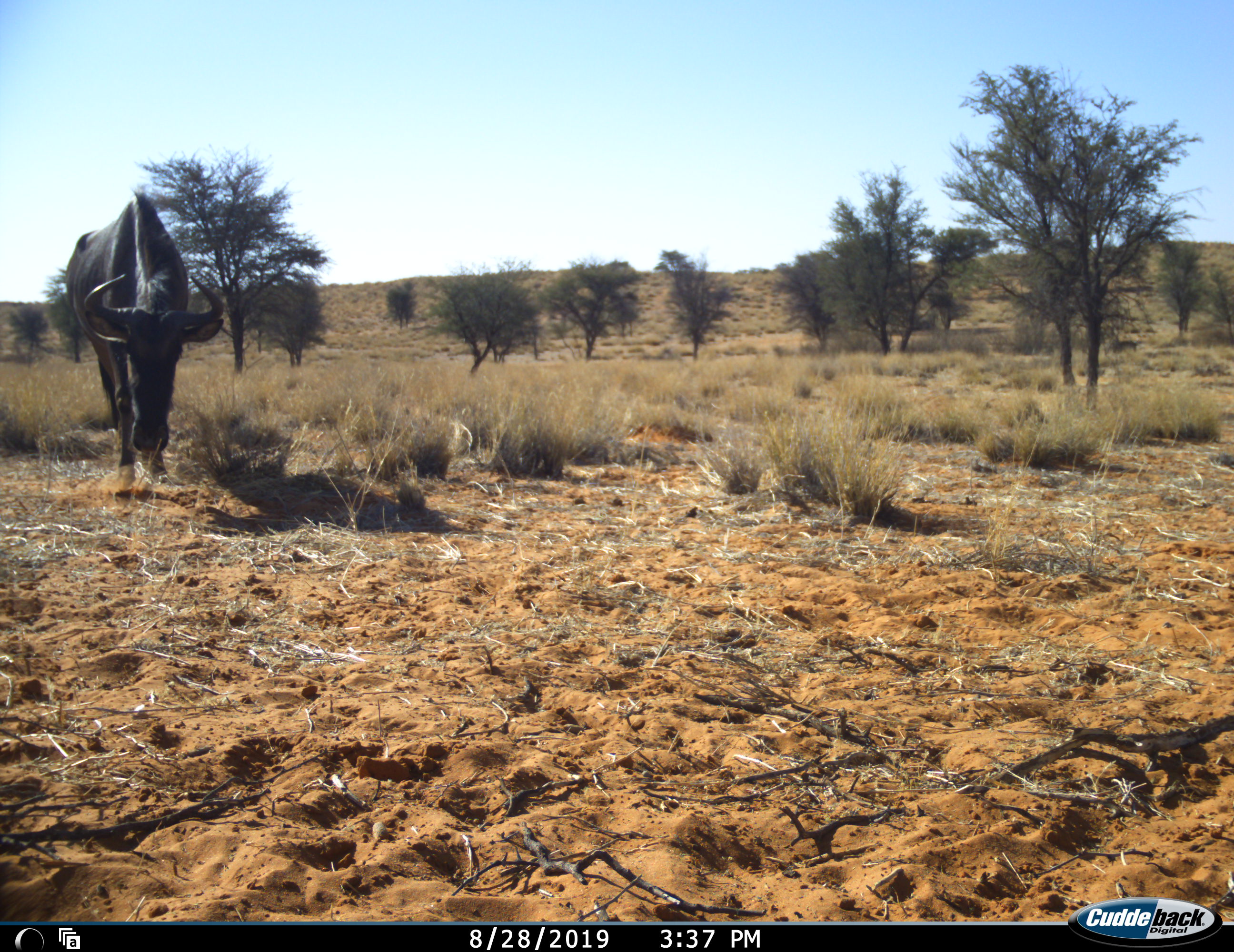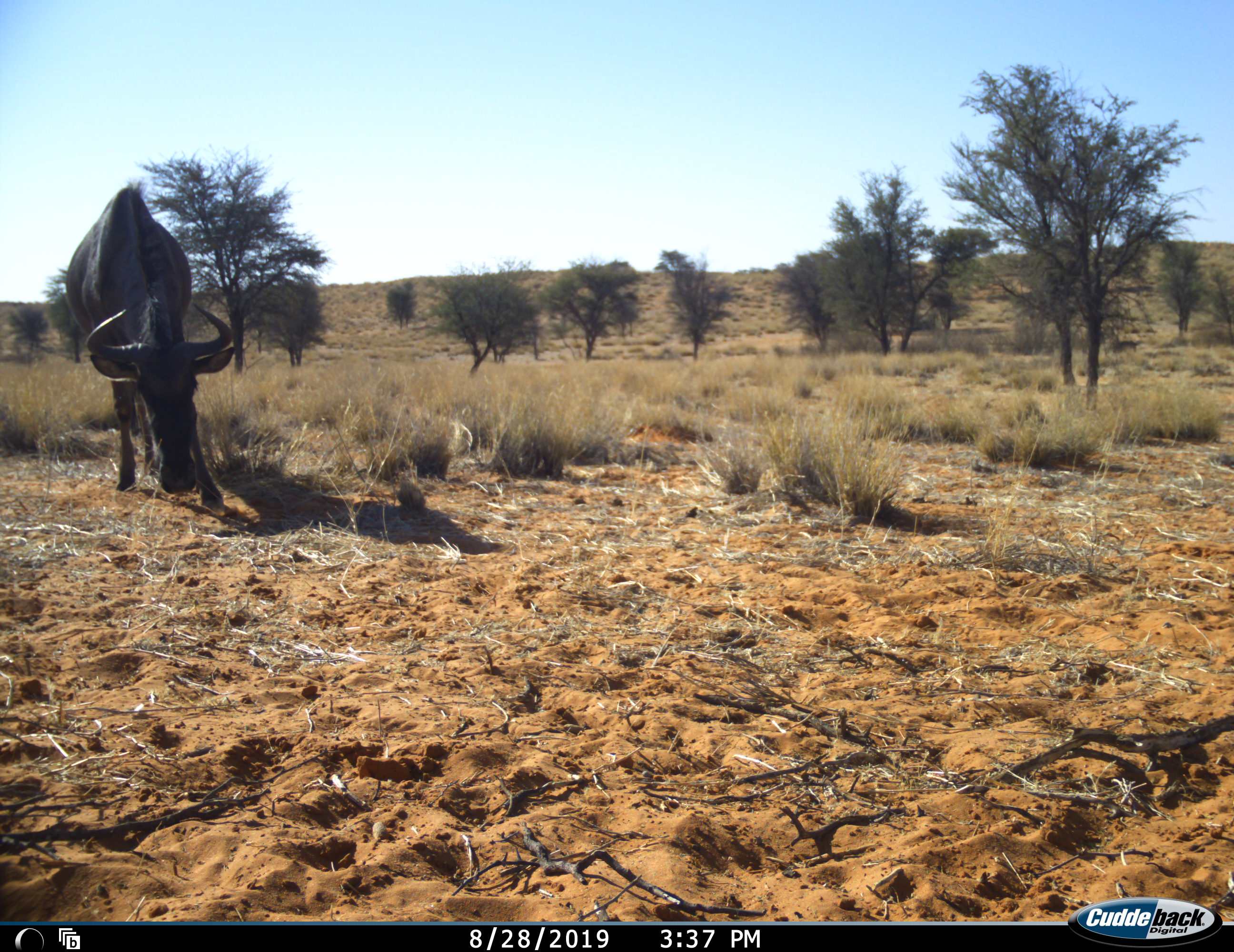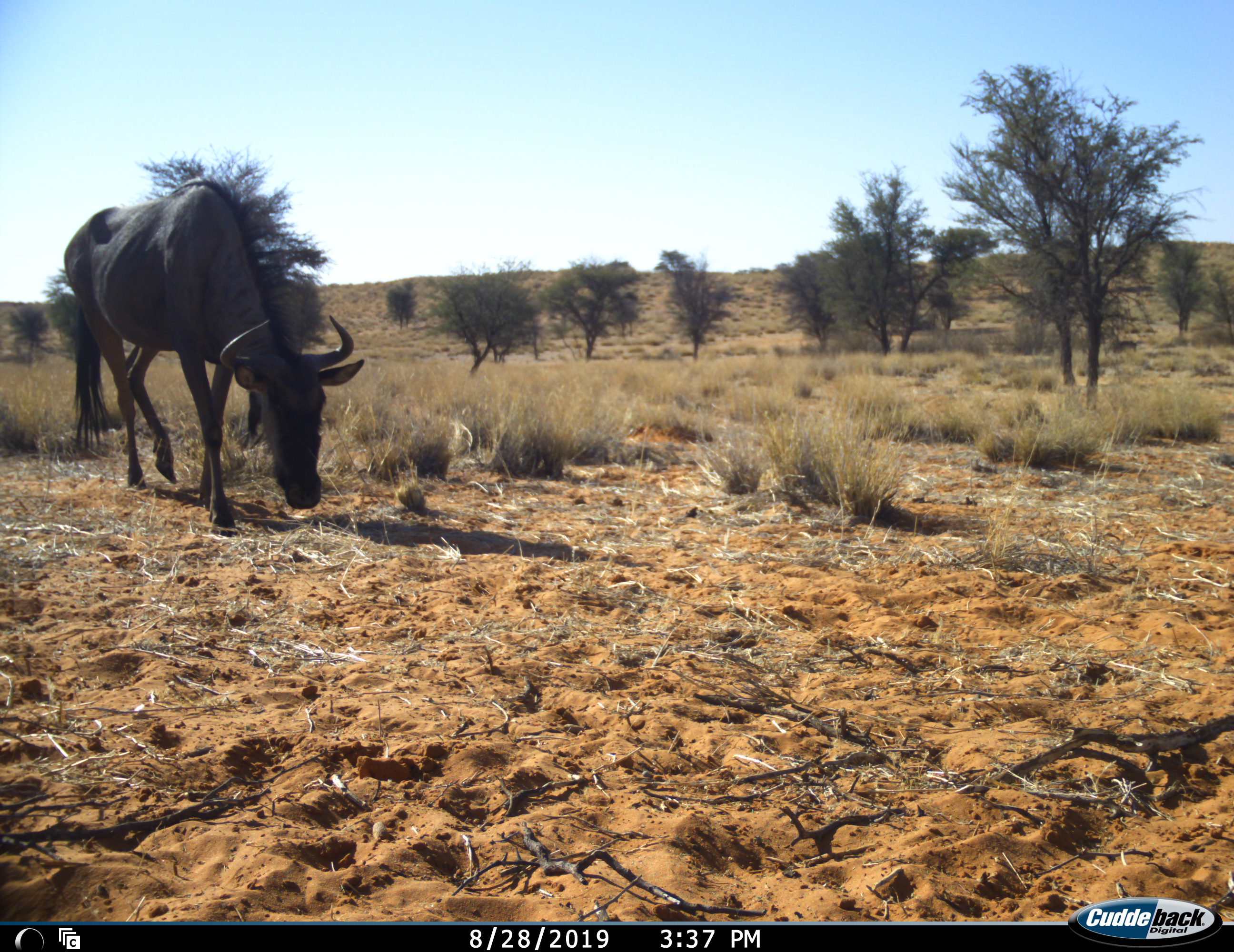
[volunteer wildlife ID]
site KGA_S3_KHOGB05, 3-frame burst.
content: unidentified animal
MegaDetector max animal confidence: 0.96